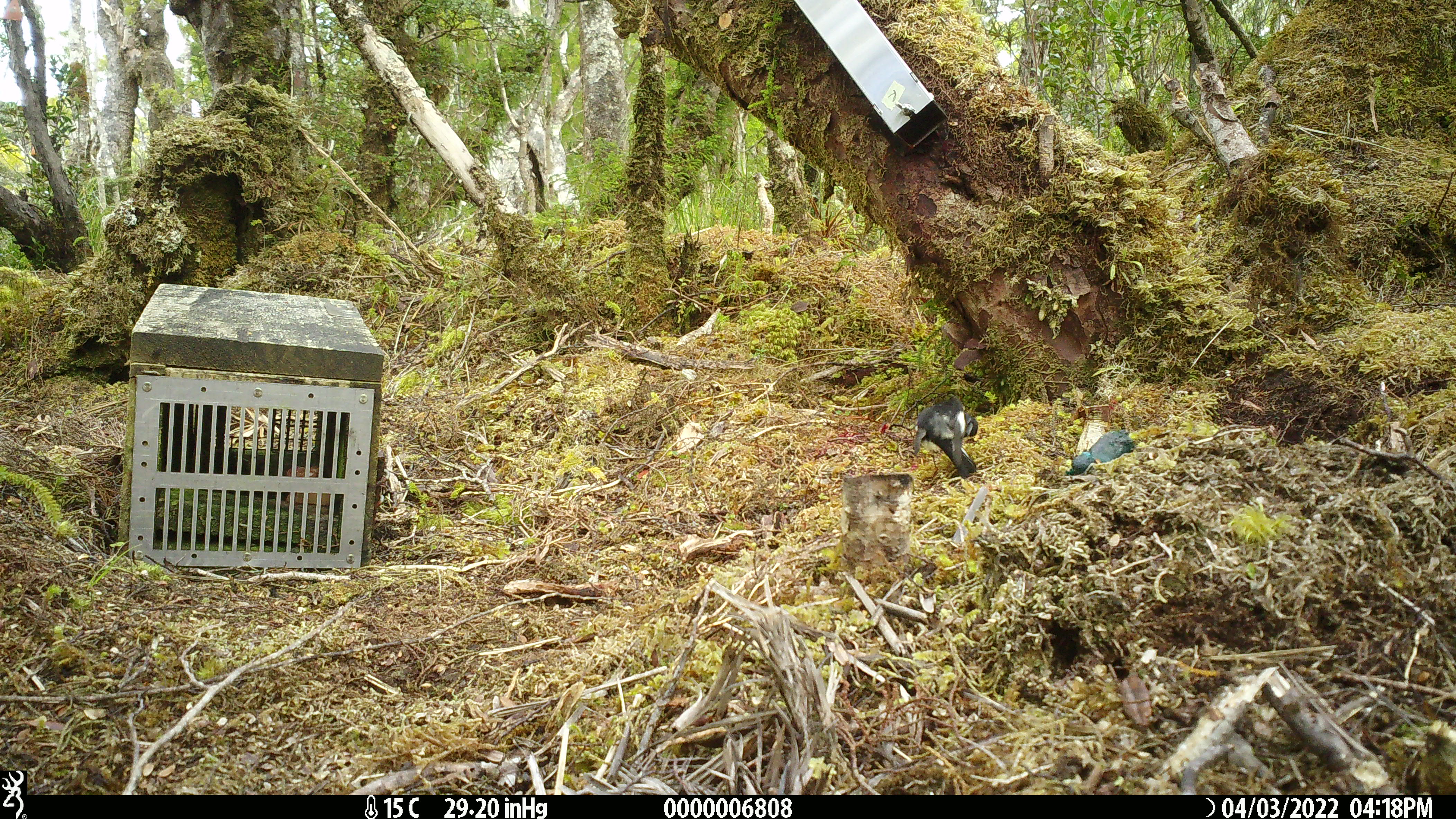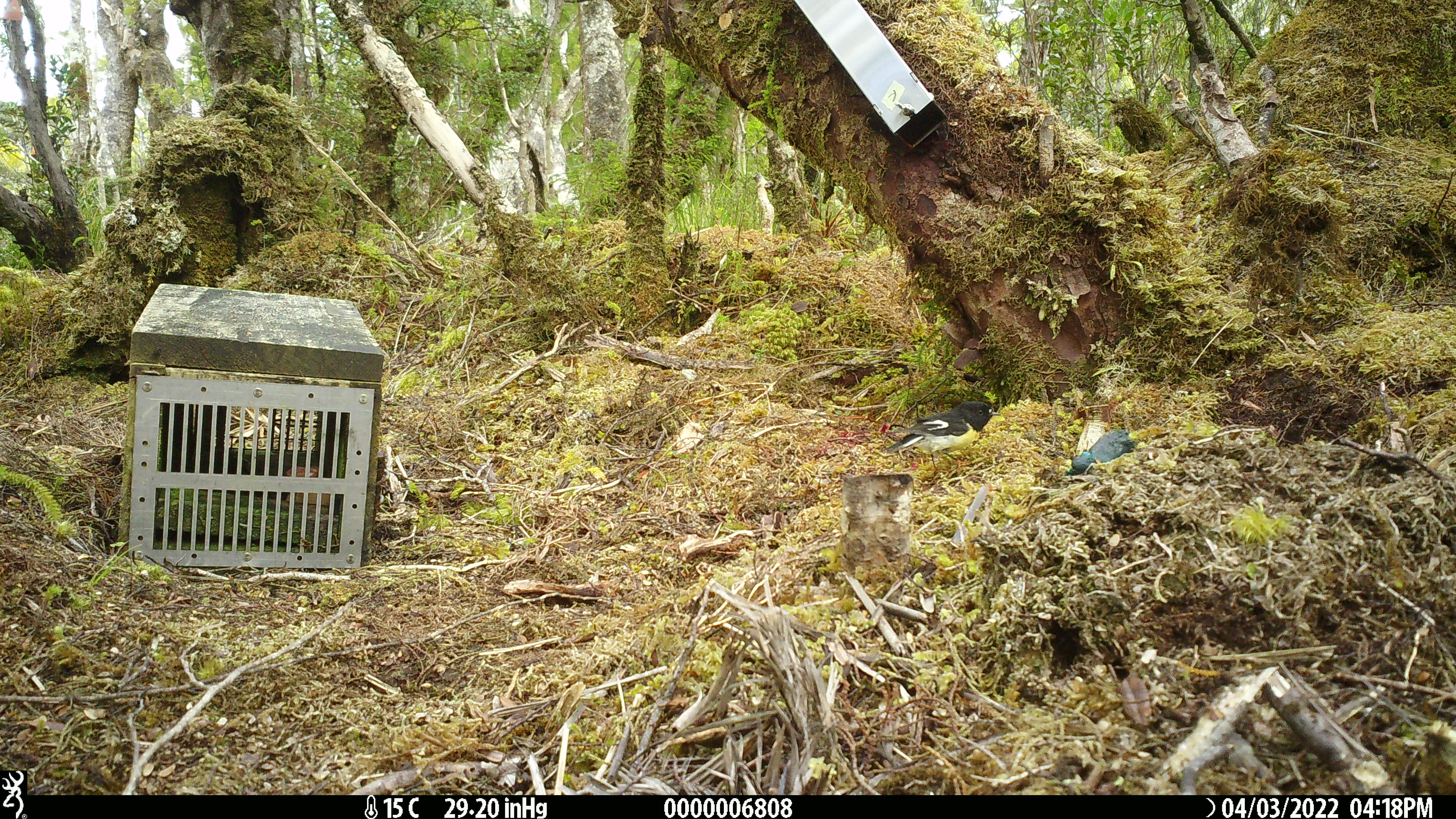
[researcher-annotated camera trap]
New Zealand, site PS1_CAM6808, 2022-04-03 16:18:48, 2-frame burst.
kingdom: Animalia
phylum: Chordata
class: Aves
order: Passeriformes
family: Petroicidae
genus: Petroica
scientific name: Petroica macrocephala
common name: tomtit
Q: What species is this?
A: Tomtit (Petroica macrocephala).